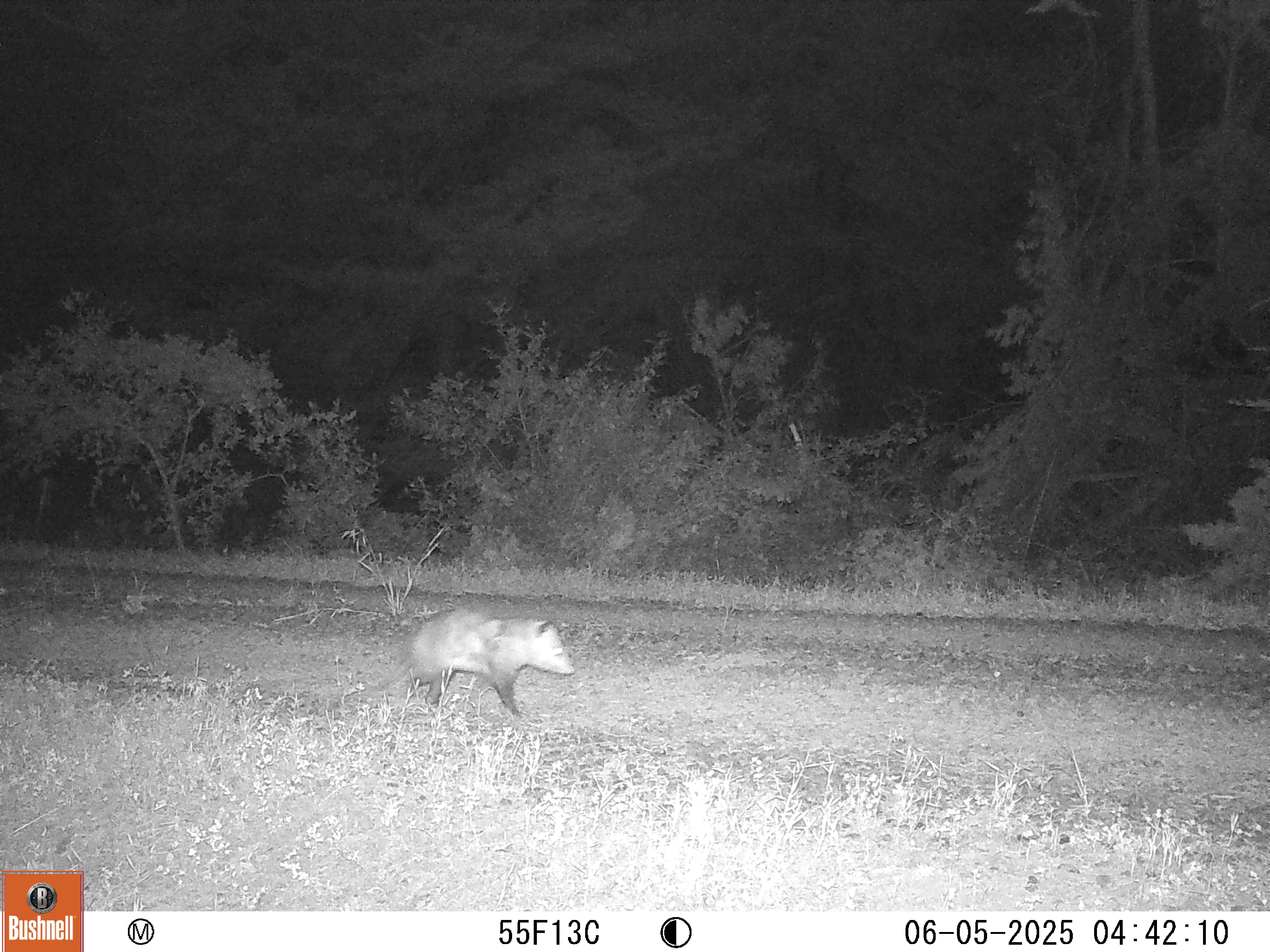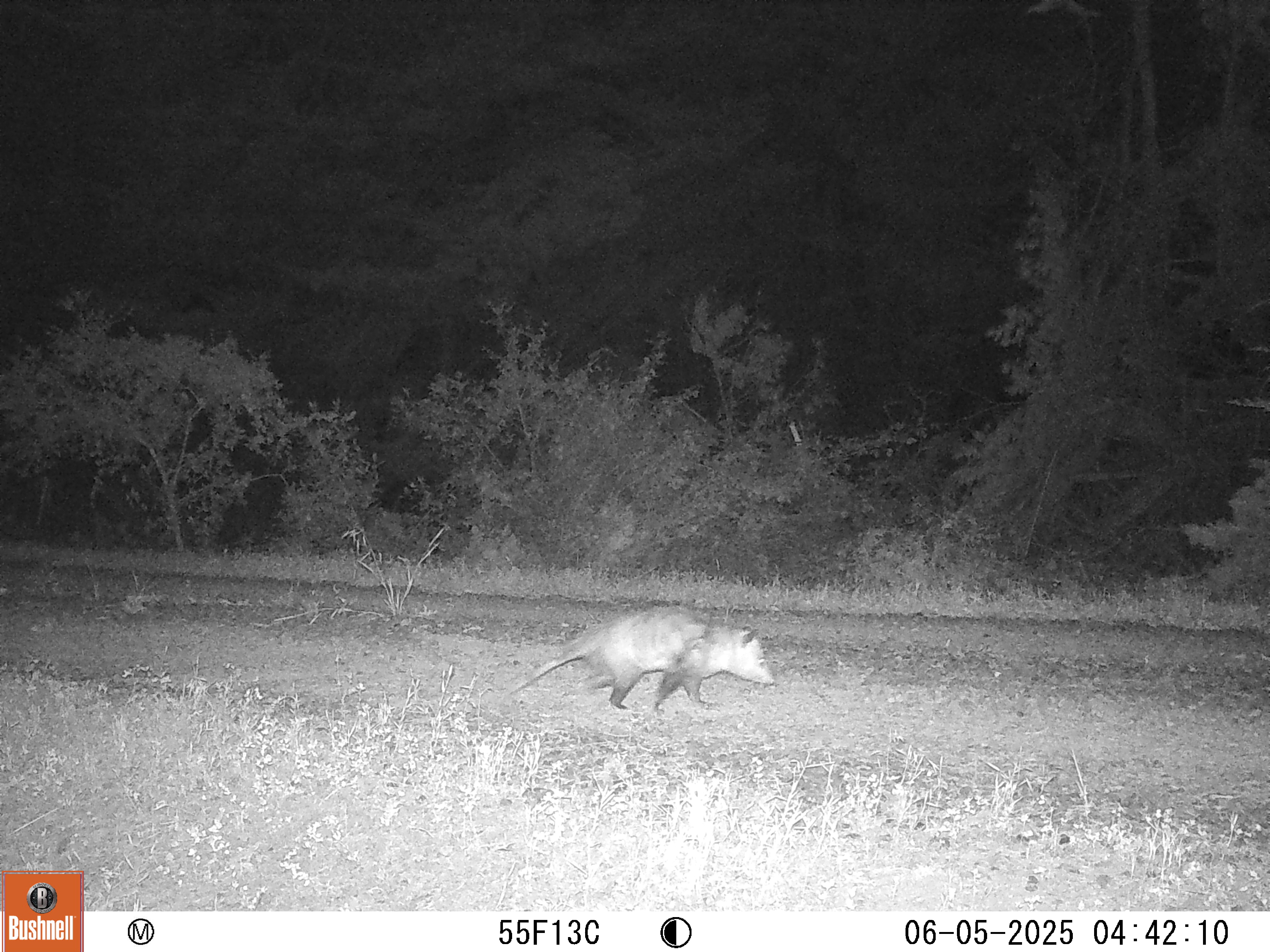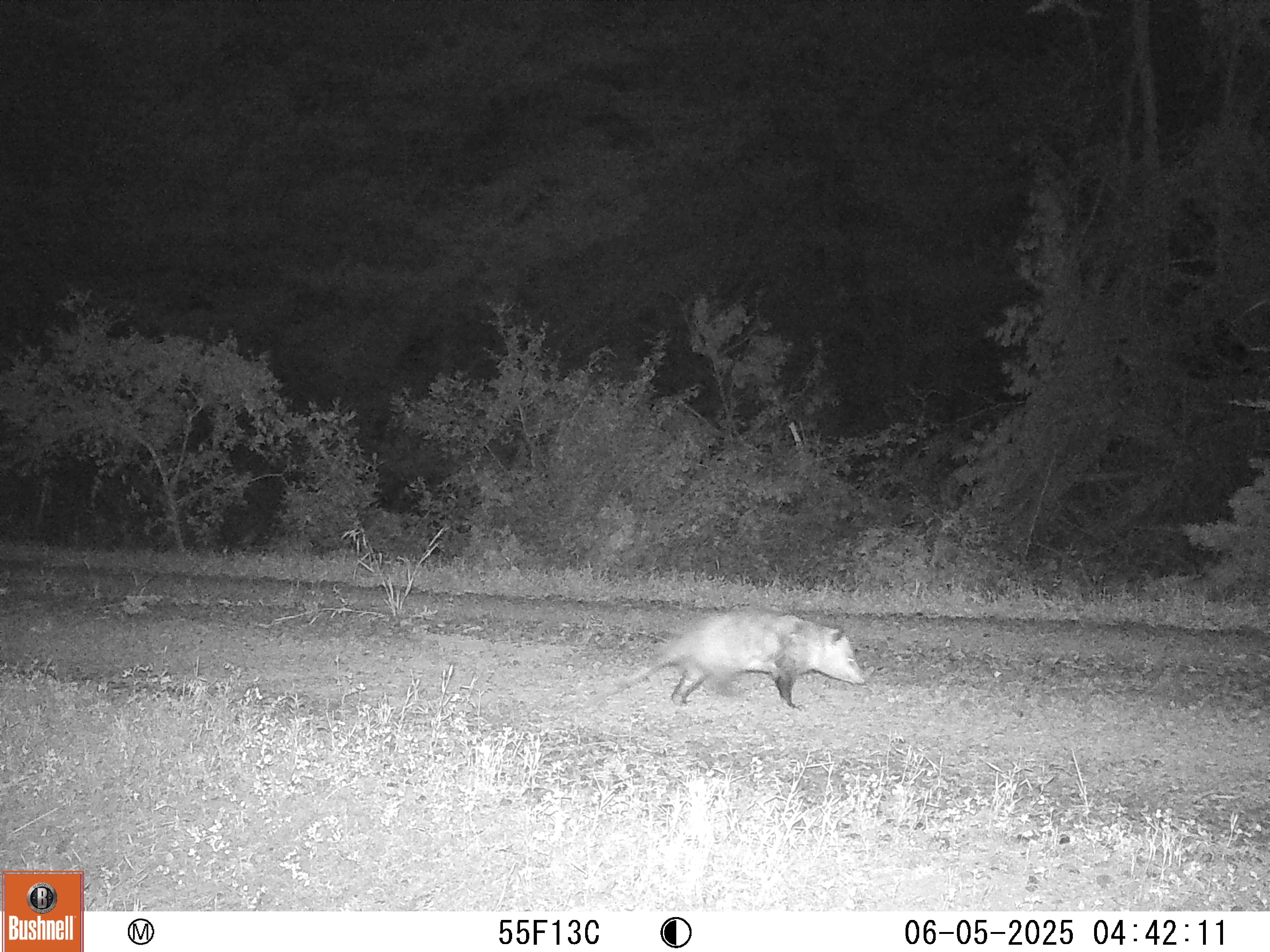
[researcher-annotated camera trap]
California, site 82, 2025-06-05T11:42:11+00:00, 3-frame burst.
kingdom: Animalia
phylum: Chordata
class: Mammalia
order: Didelphimorphia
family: Didelphidae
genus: Didelphis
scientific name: Didelphis virginiana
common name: virginia opossum